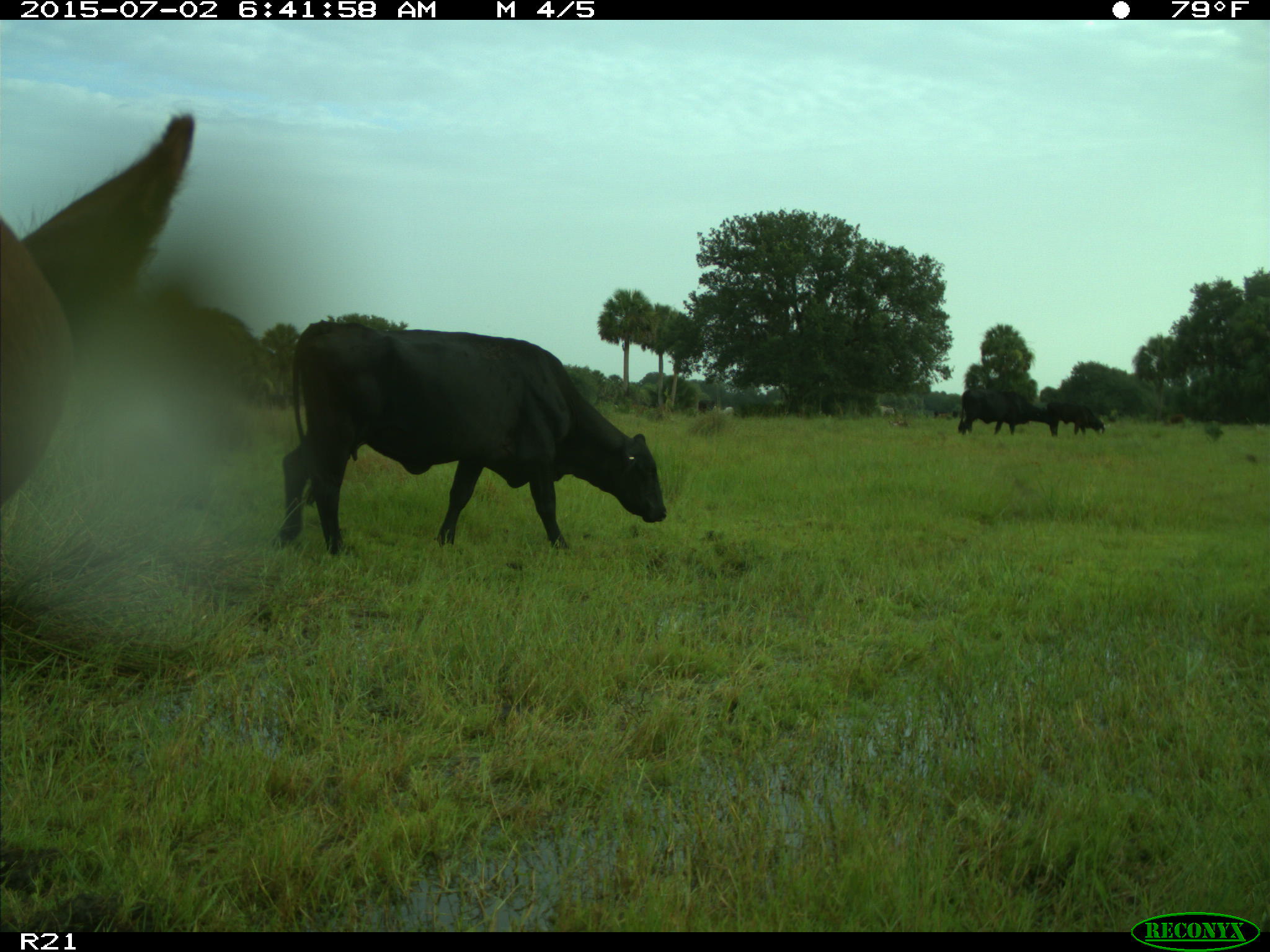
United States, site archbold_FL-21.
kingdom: Animalia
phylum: Chordata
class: Mammalia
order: Artiodactyla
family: Bovidae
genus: Bos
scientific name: Bos taurus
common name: domestic cow